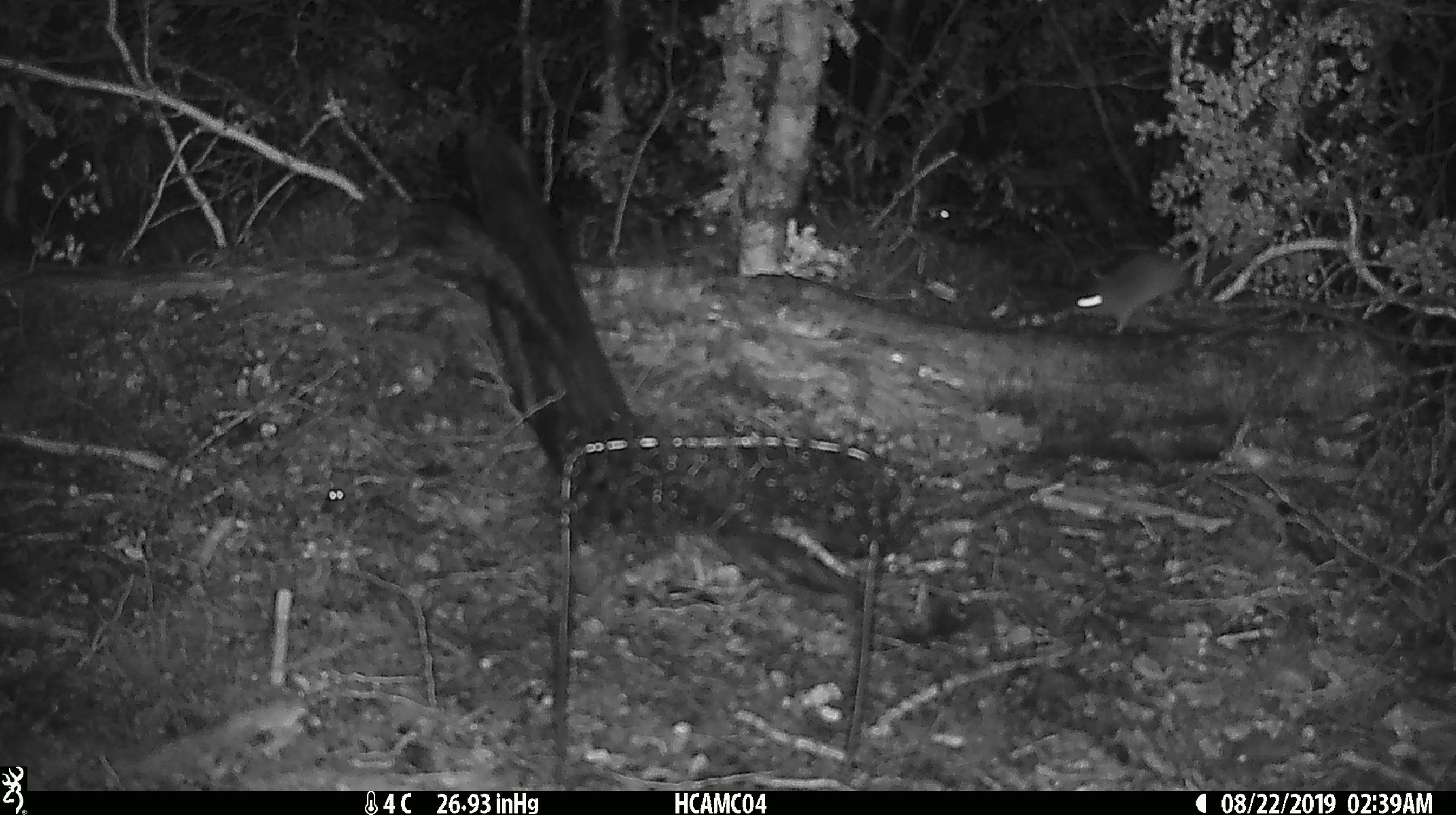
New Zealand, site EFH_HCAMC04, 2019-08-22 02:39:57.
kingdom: Animalia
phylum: Chordata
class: Mammalia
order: Rodentia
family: Muridae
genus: Mus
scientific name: Mus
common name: mouse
Mouse (Mus).